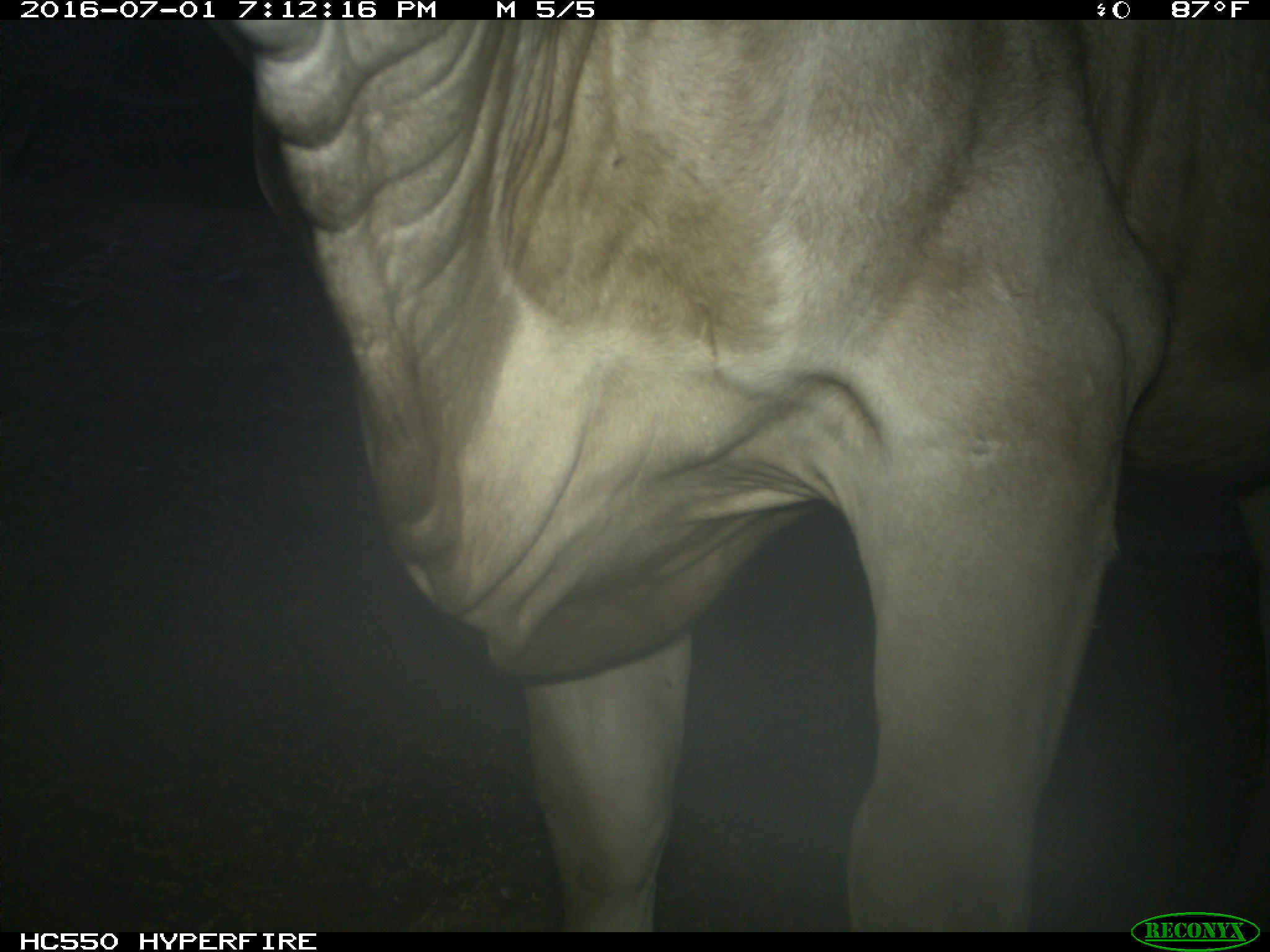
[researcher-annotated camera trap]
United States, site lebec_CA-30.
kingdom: Animalia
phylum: Chordata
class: Mammalia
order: Artiodactyla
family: Bovidae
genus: Bos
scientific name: Bos taurus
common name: domestic cow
Bos taurus (domestic cow).